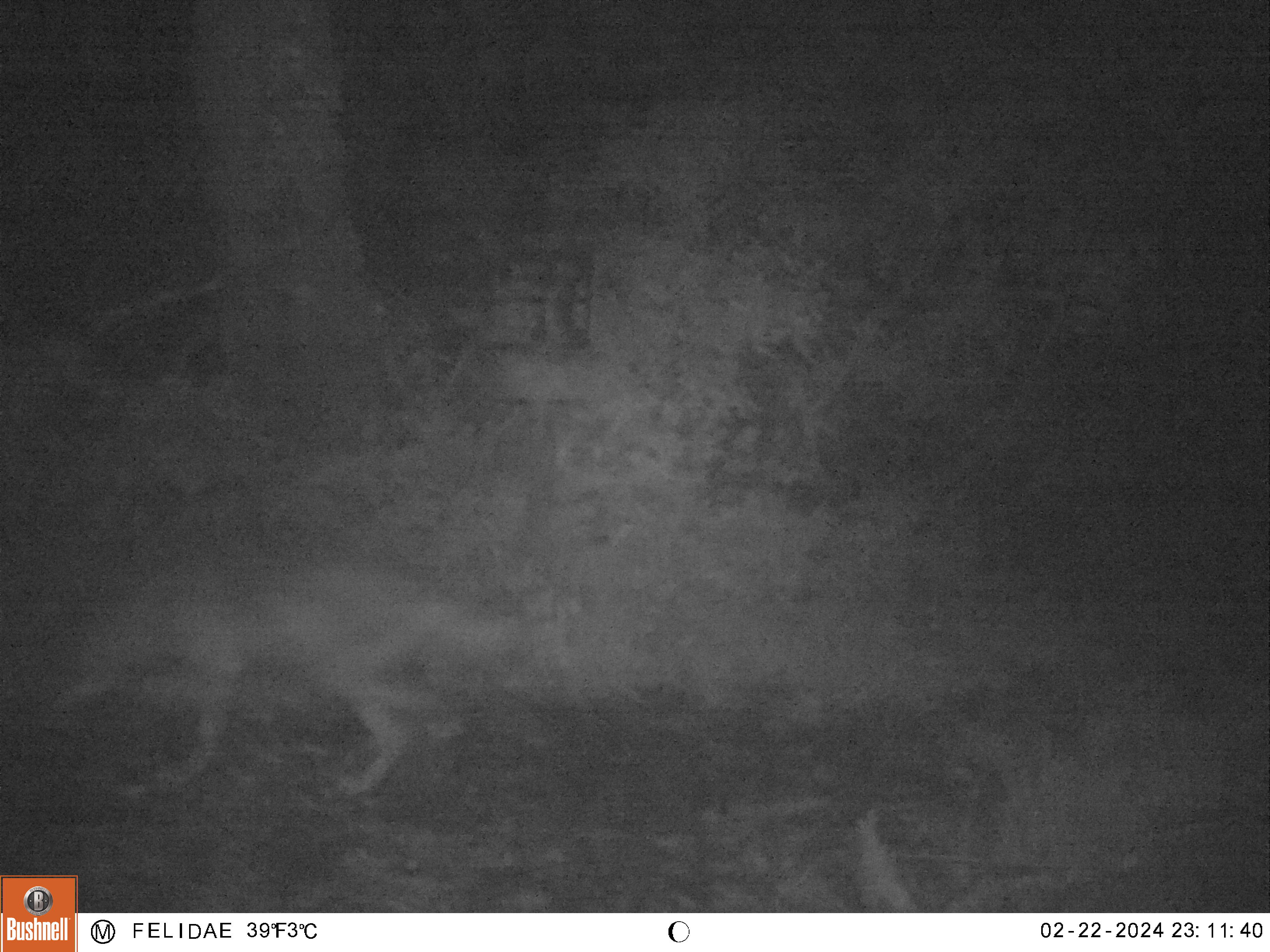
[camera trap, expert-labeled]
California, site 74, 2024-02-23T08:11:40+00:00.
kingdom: Animalia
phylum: Chordata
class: Mammalia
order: Carnivora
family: Canidae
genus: Canis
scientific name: Canis latrans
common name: coyote